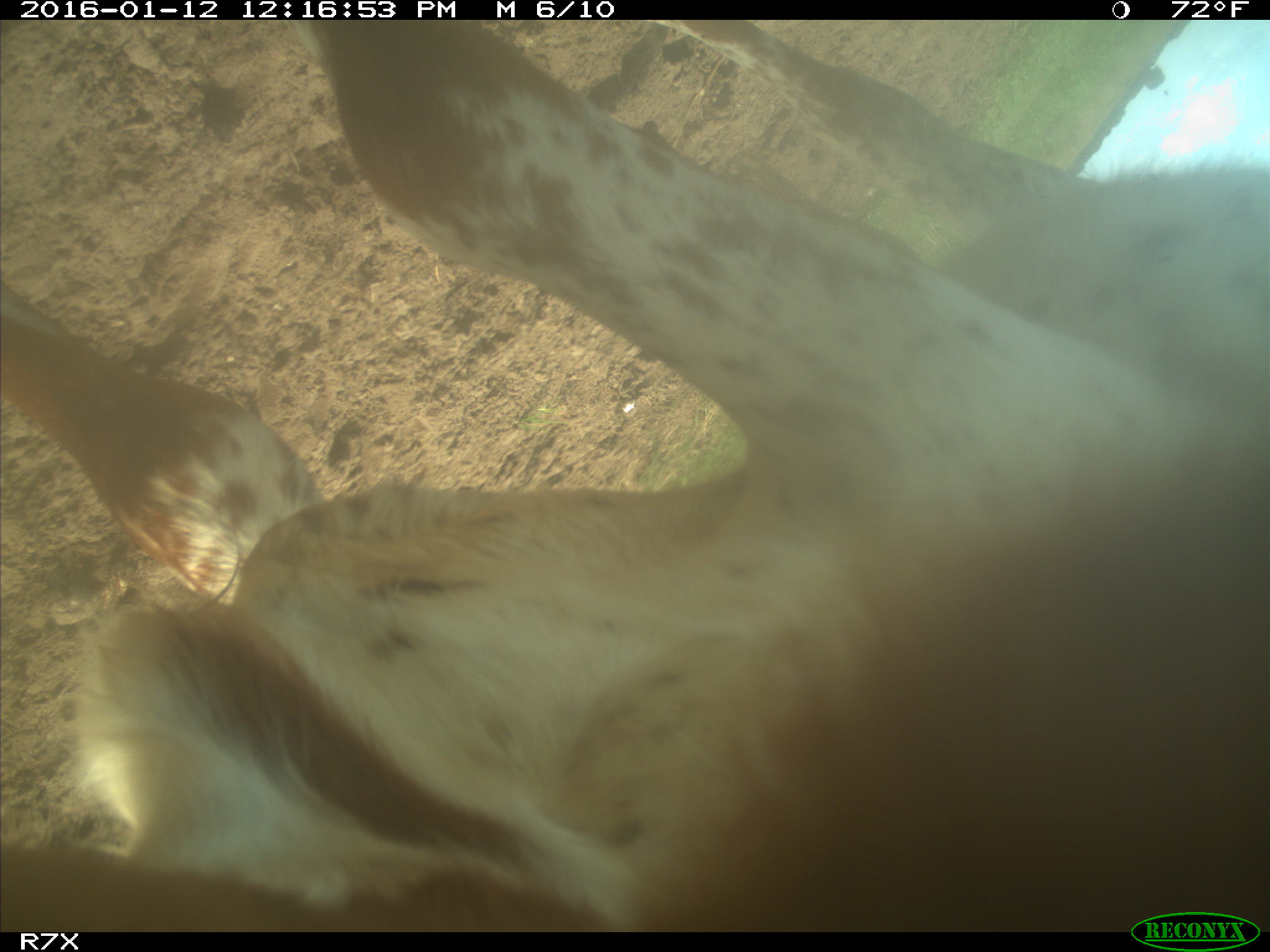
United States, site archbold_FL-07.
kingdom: Animalia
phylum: Chordata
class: Mammalia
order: Artiodactyla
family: Bovidae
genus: Bos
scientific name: Bos taurus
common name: domestic cow